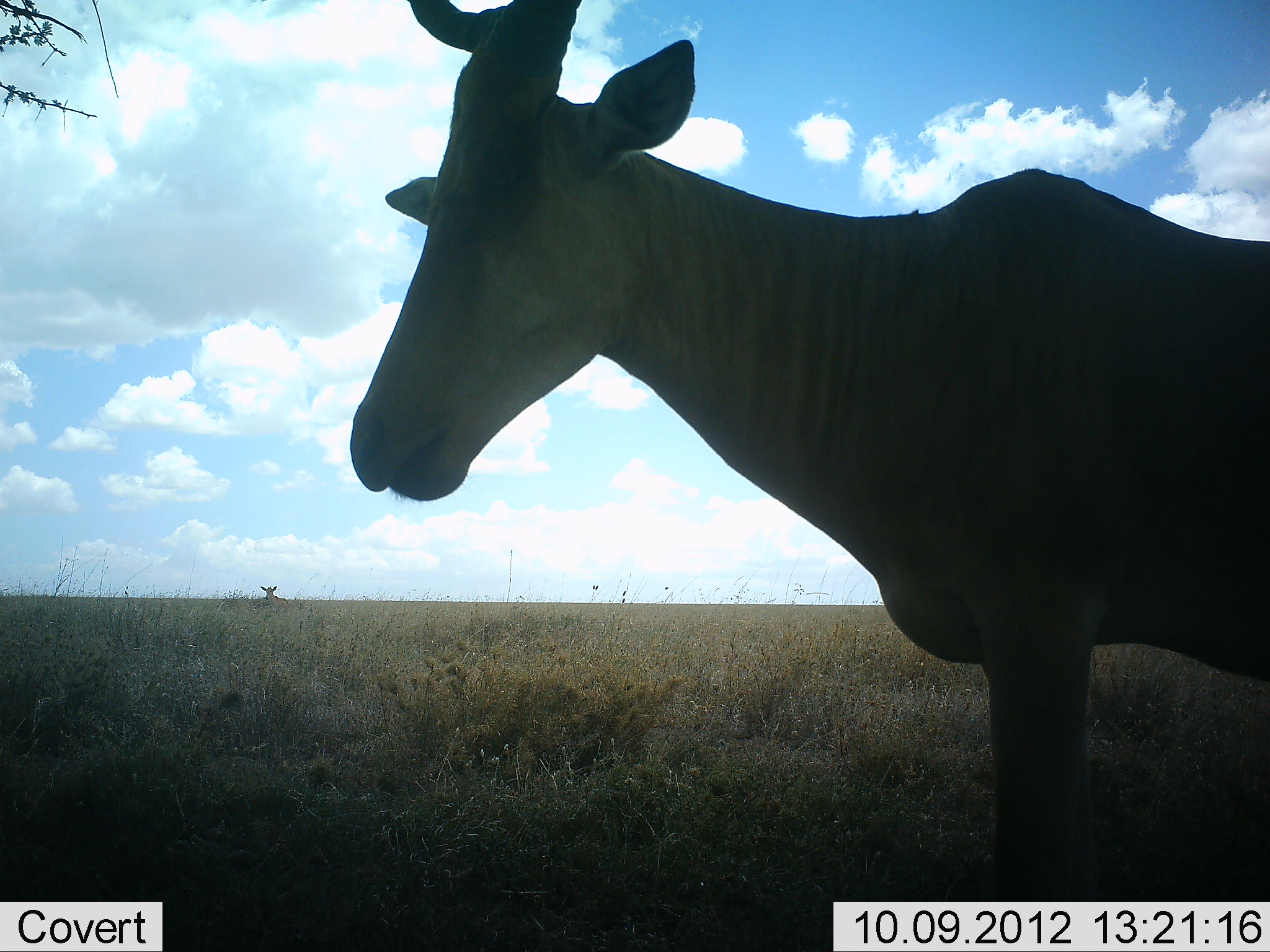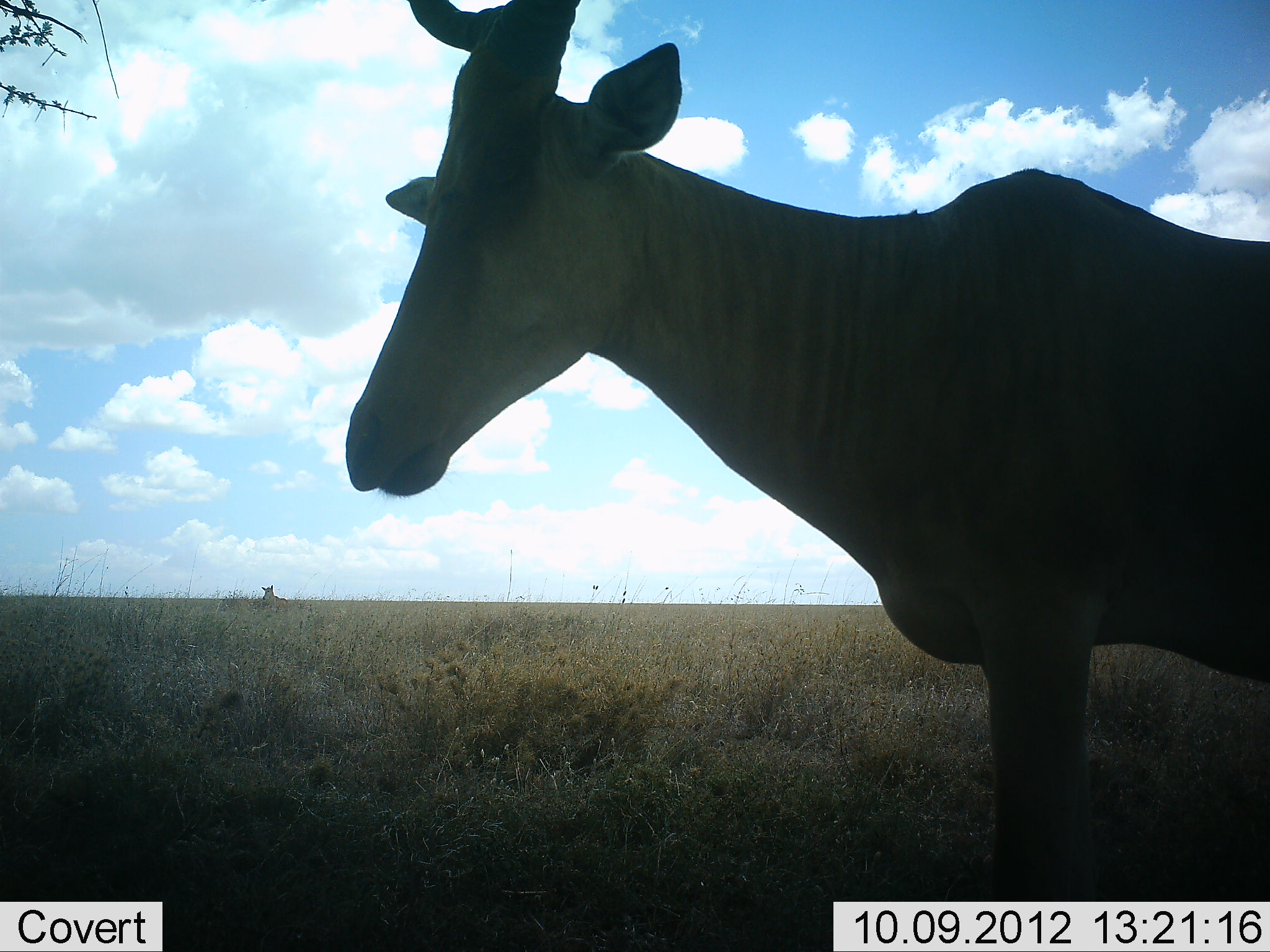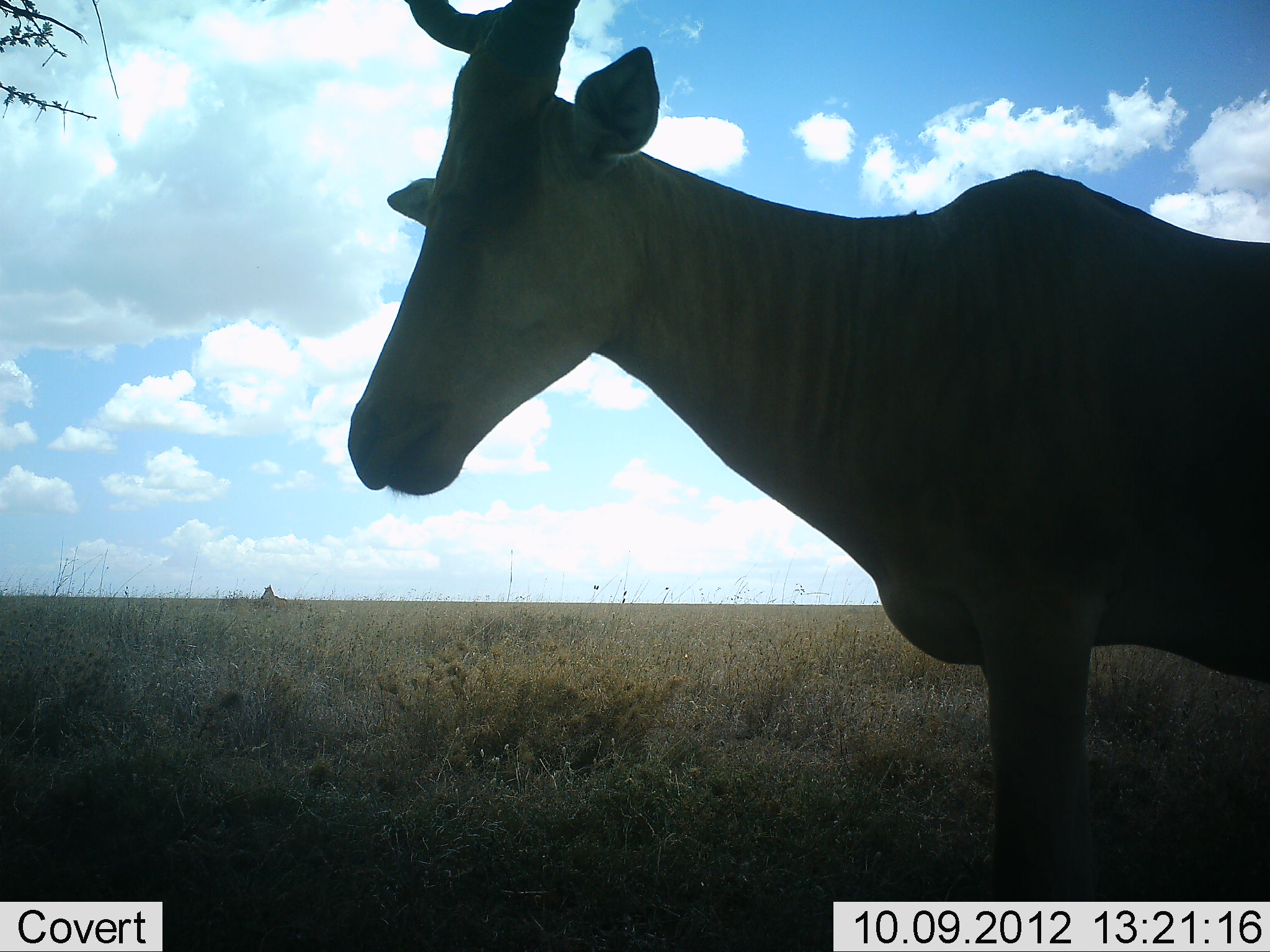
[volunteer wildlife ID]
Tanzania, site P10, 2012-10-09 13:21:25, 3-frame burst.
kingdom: Animalia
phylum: Chordata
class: Mammalia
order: Artiodactyla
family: Bovidae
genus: Alcelaphus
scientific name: Alcelaphus buselaphus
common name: hartebeest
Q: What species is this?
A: Hartebeest (Alcelaphus buselaphus).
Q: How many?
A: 1.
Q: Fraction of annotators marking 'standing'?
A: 100%.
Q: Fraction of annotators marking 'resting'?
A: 10%.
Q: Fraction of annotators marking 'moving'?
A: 0%.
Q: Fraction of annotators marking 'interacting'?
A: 0%.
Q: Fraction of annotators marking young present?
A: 0%.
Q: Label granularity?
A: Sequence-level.